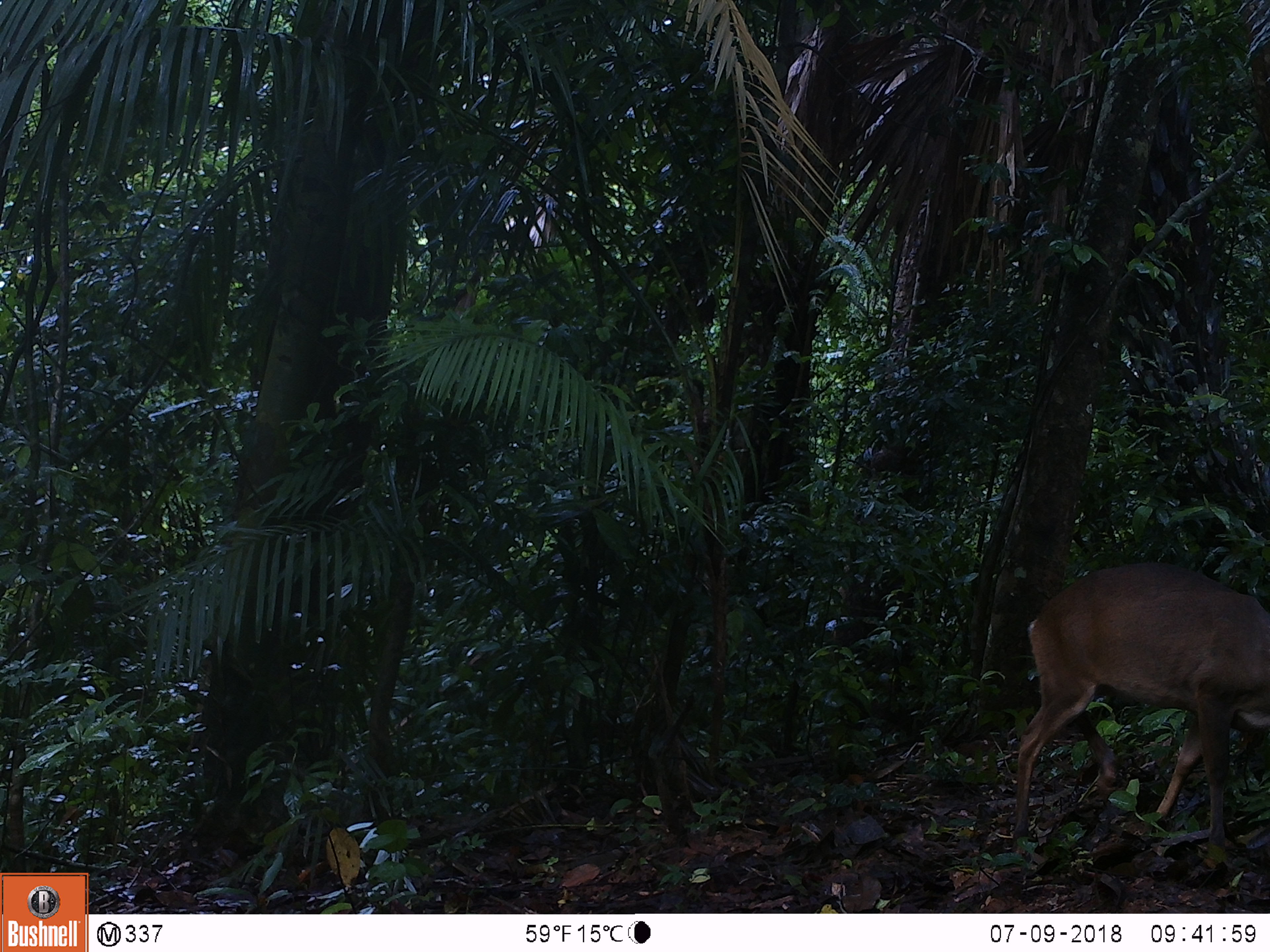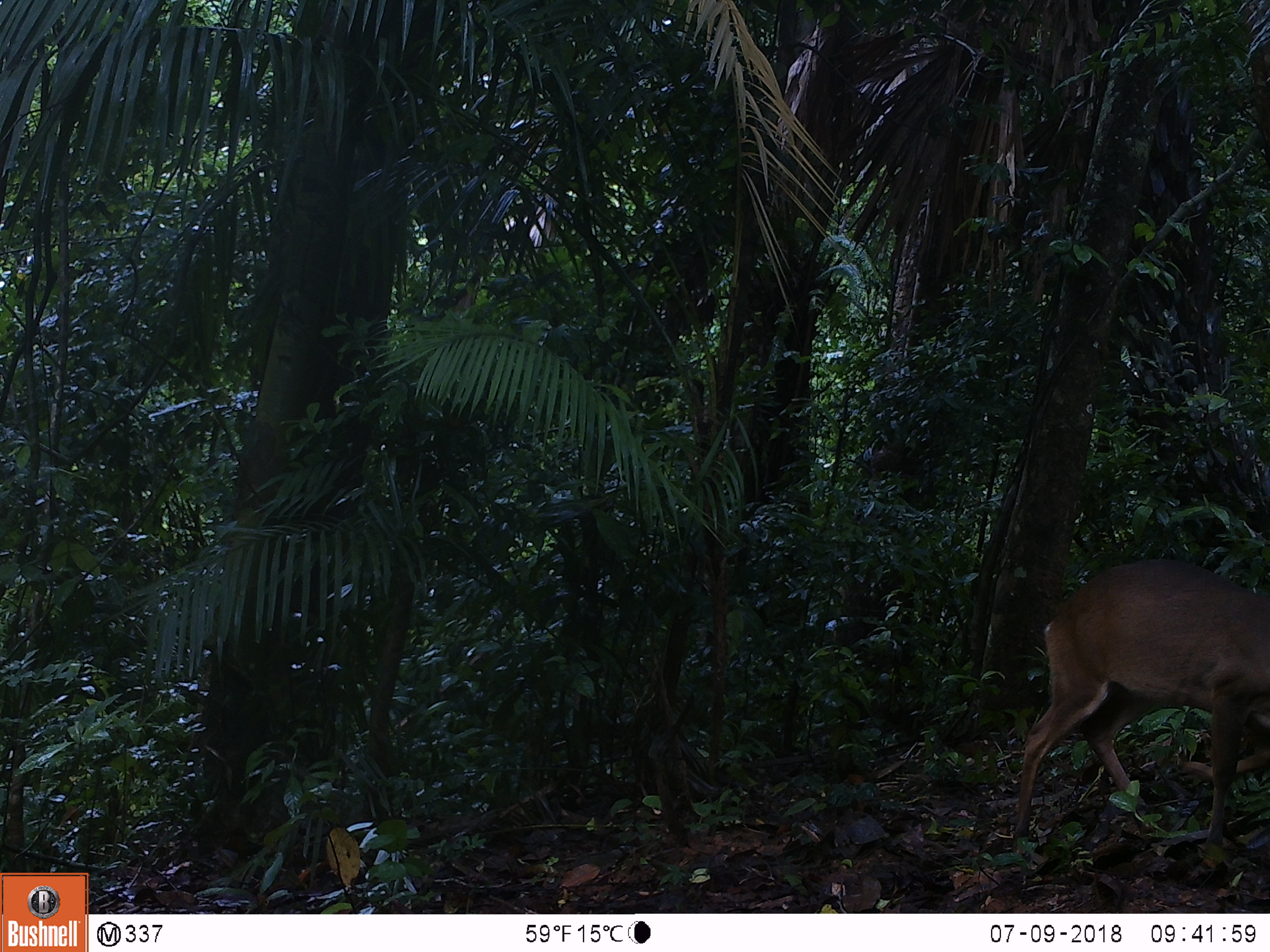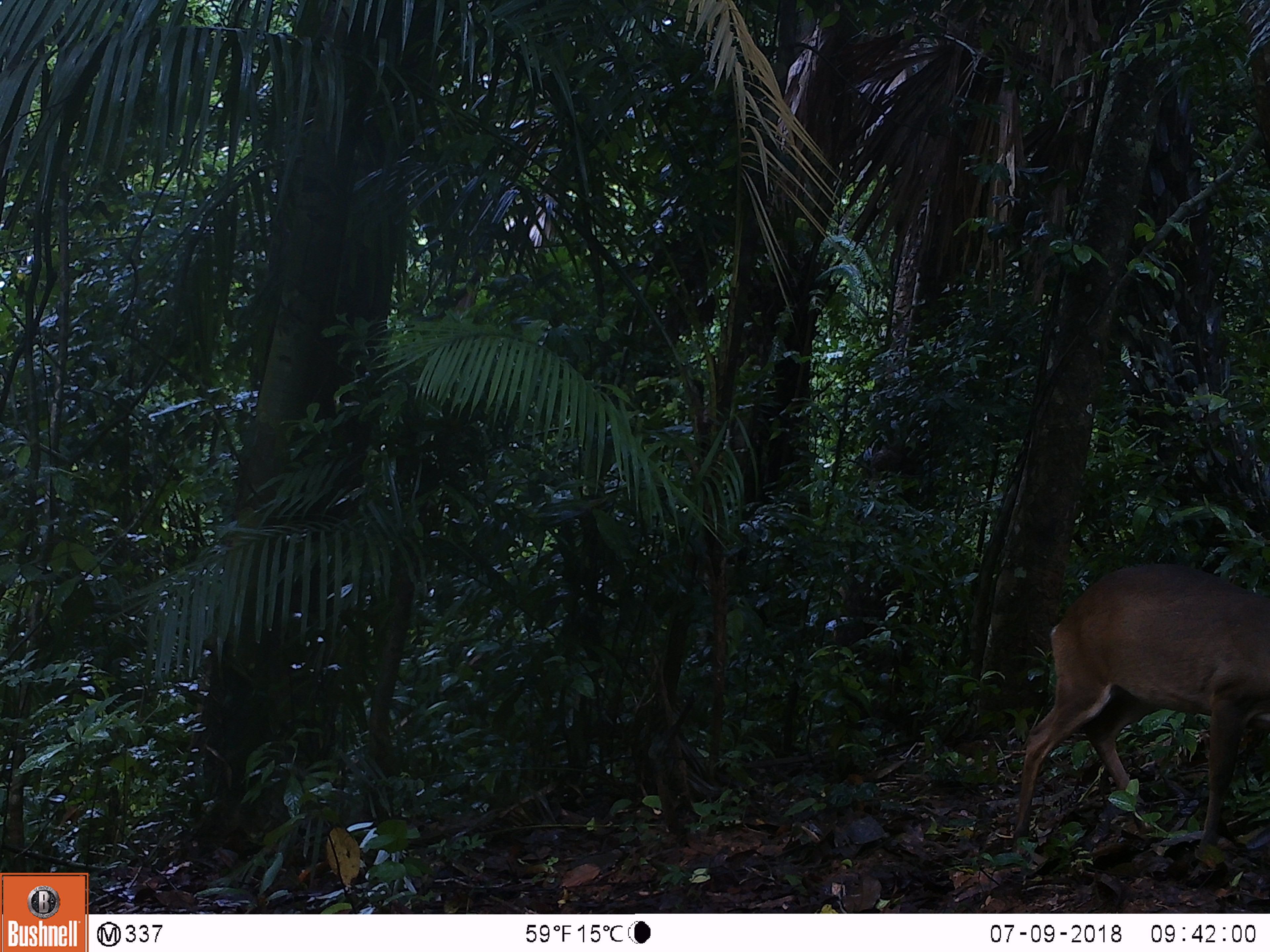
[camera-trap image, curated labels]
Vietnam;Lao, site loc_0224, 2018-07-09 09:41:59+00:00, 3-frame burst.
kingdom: Animalia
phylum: Chordata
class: Mammalia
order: Artiodactyla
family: Cervidae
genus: Muntiacus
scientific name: Muntiacus vuquangensis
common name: large-antlered muntjac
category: large antlered muntjac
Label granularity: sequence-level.